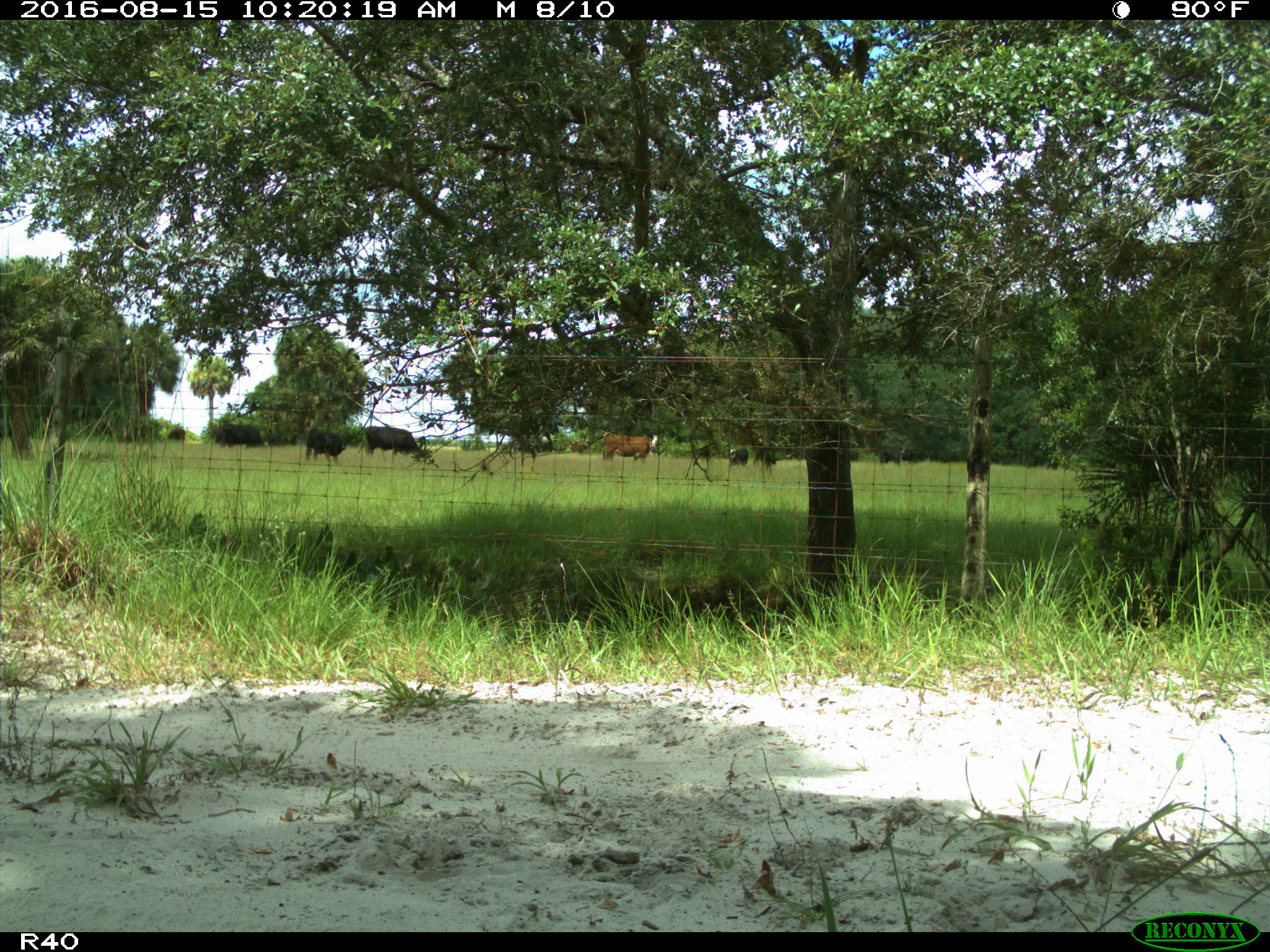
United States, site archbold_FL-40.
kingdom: Animalia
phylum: Chordata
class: Mammalia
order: Artiodactyla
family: Bovidae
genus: Bos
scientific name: Bos taurus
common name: domestic cow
Bos taurus (domestic cow).